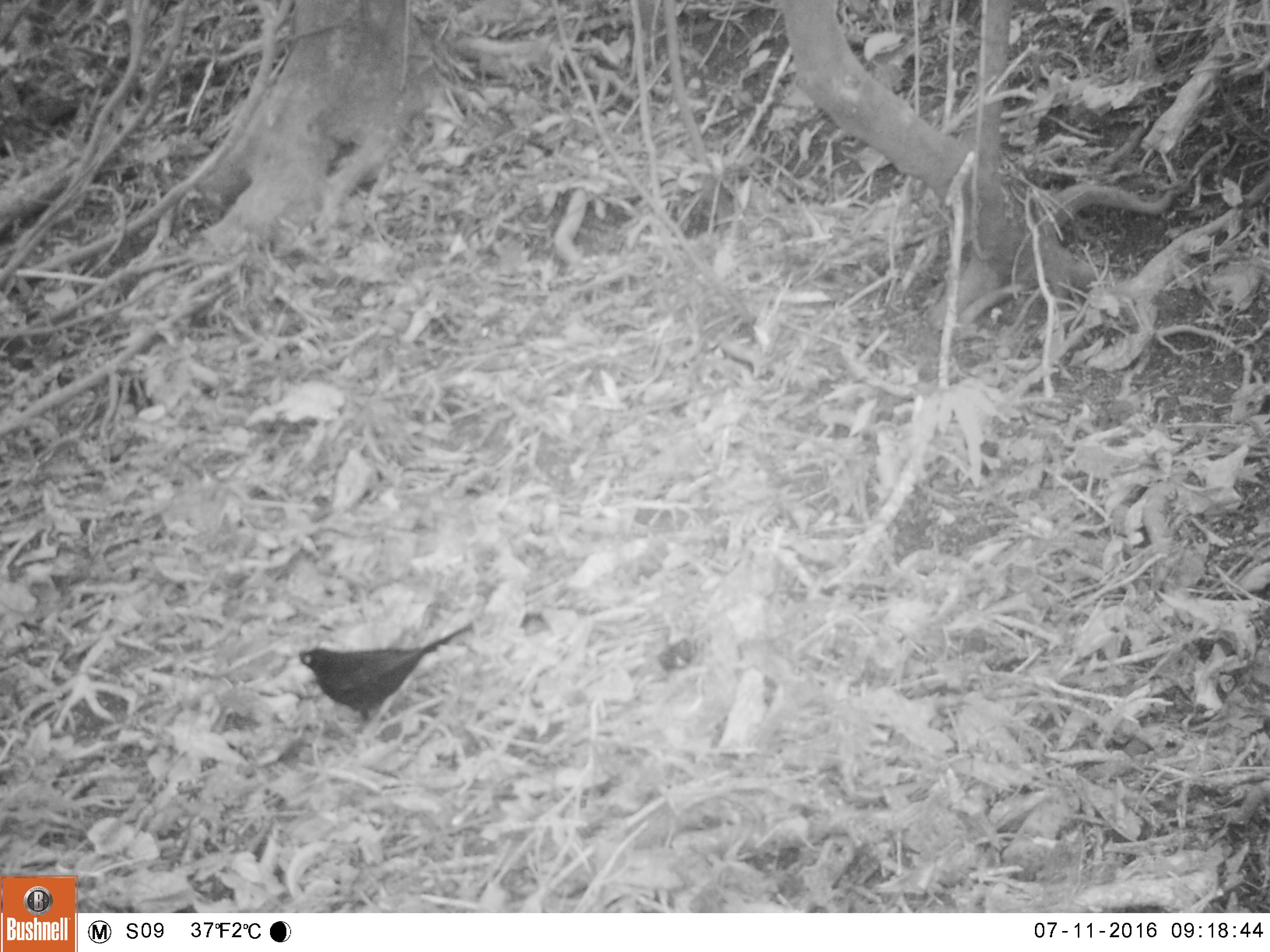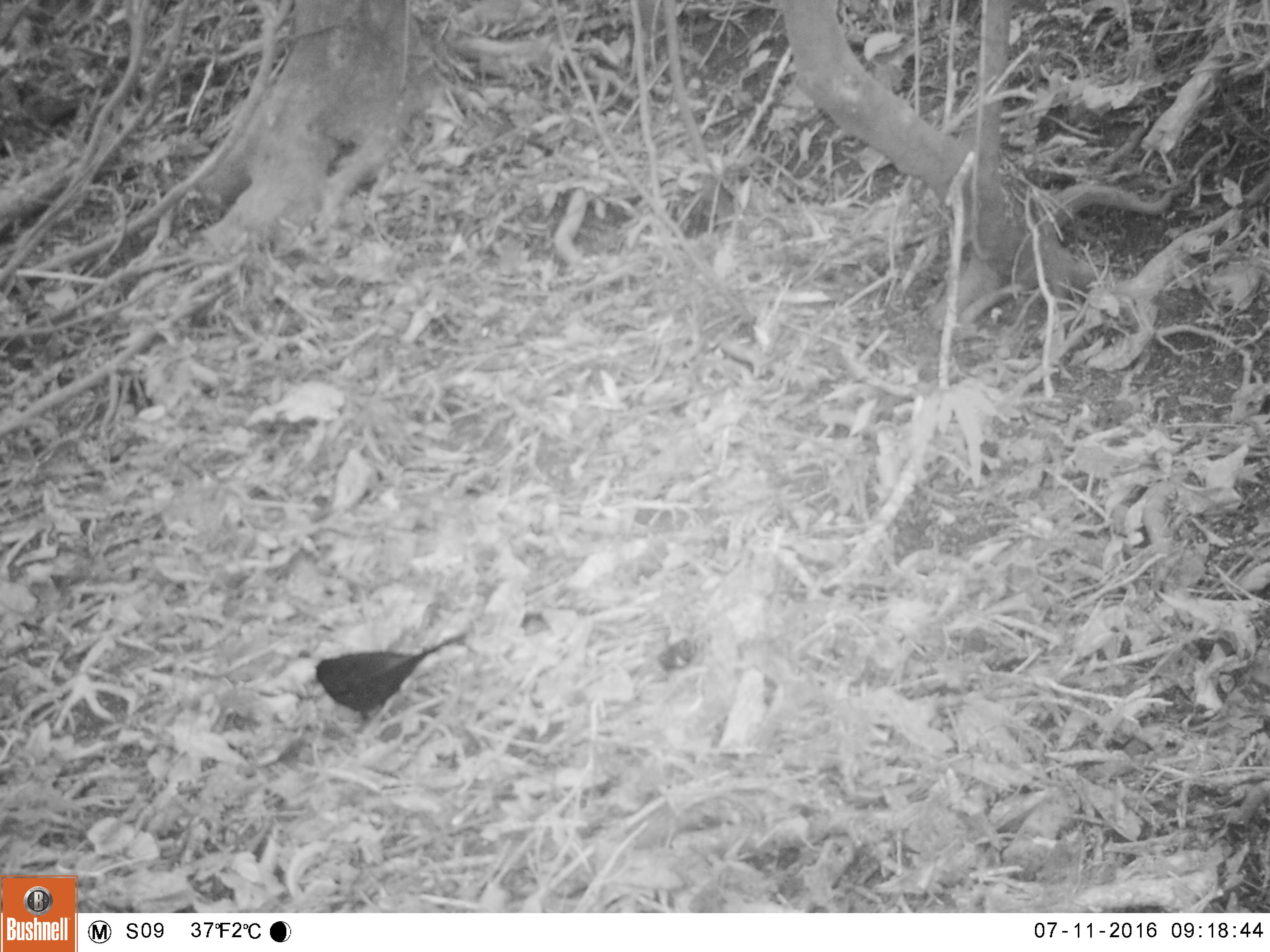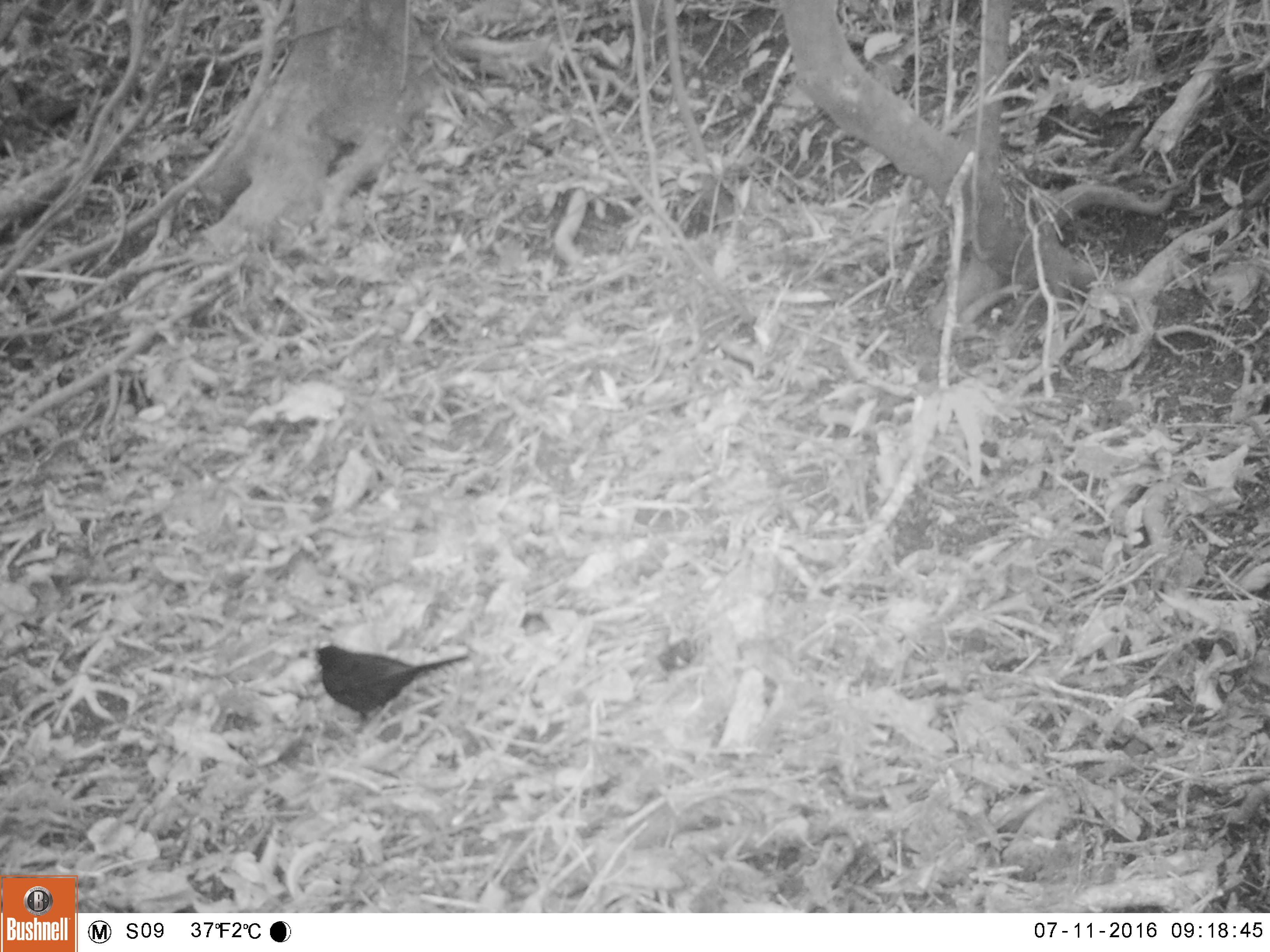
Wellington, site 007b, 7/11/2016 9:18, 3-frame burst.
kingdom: Animalia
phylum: Chordata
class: Aves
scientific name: Aves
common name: bird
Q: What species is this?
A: Bird (Aves).